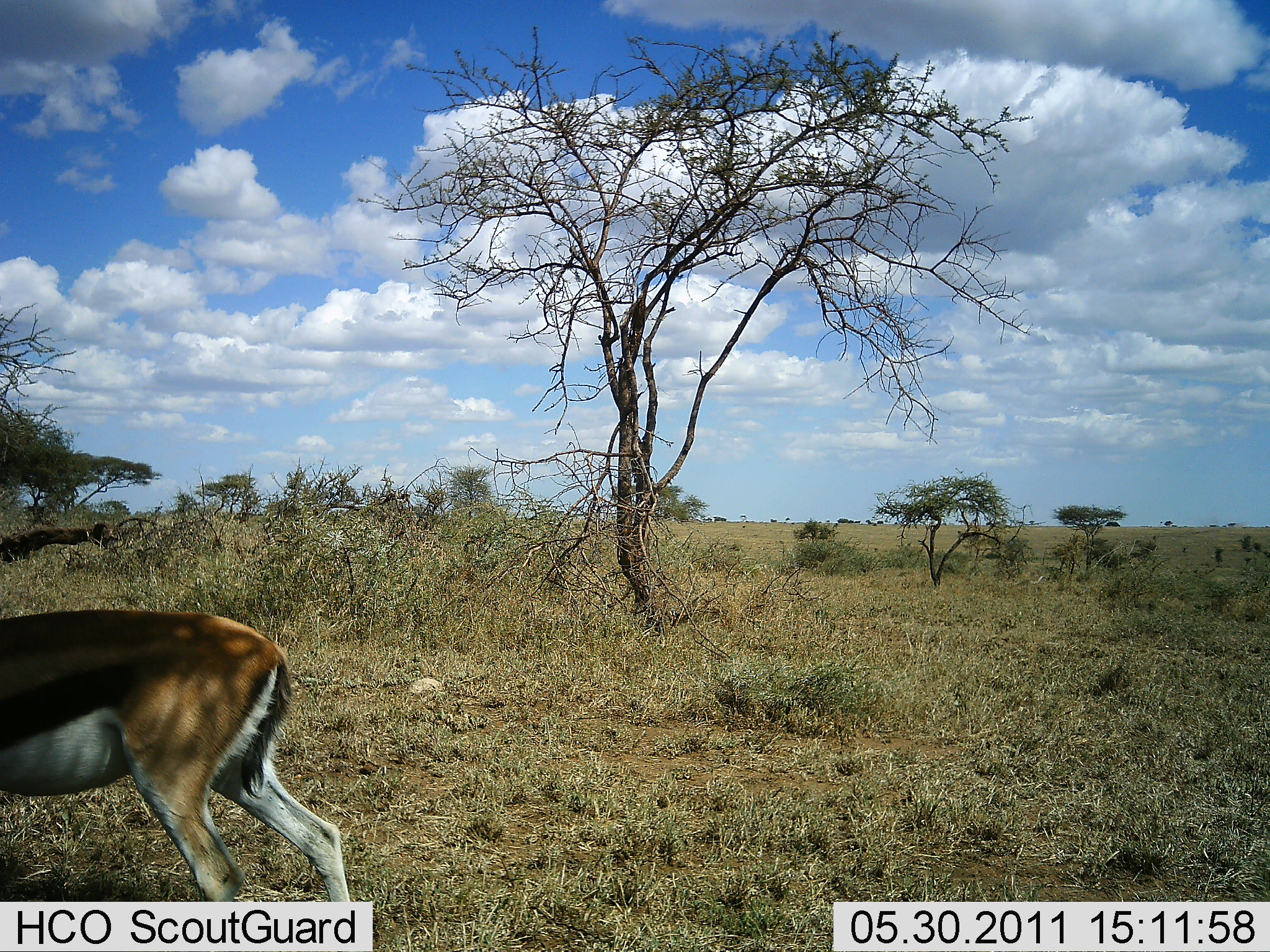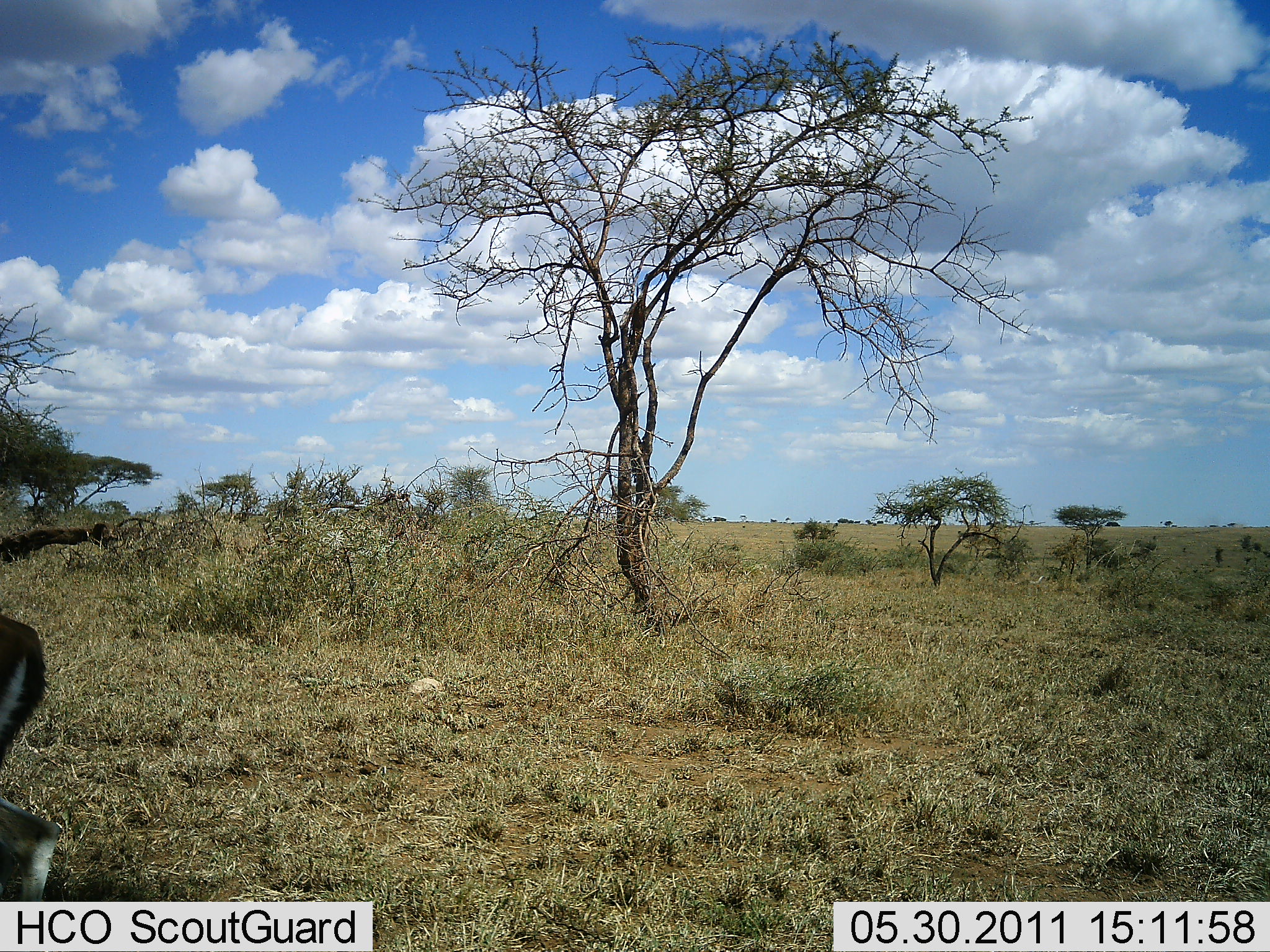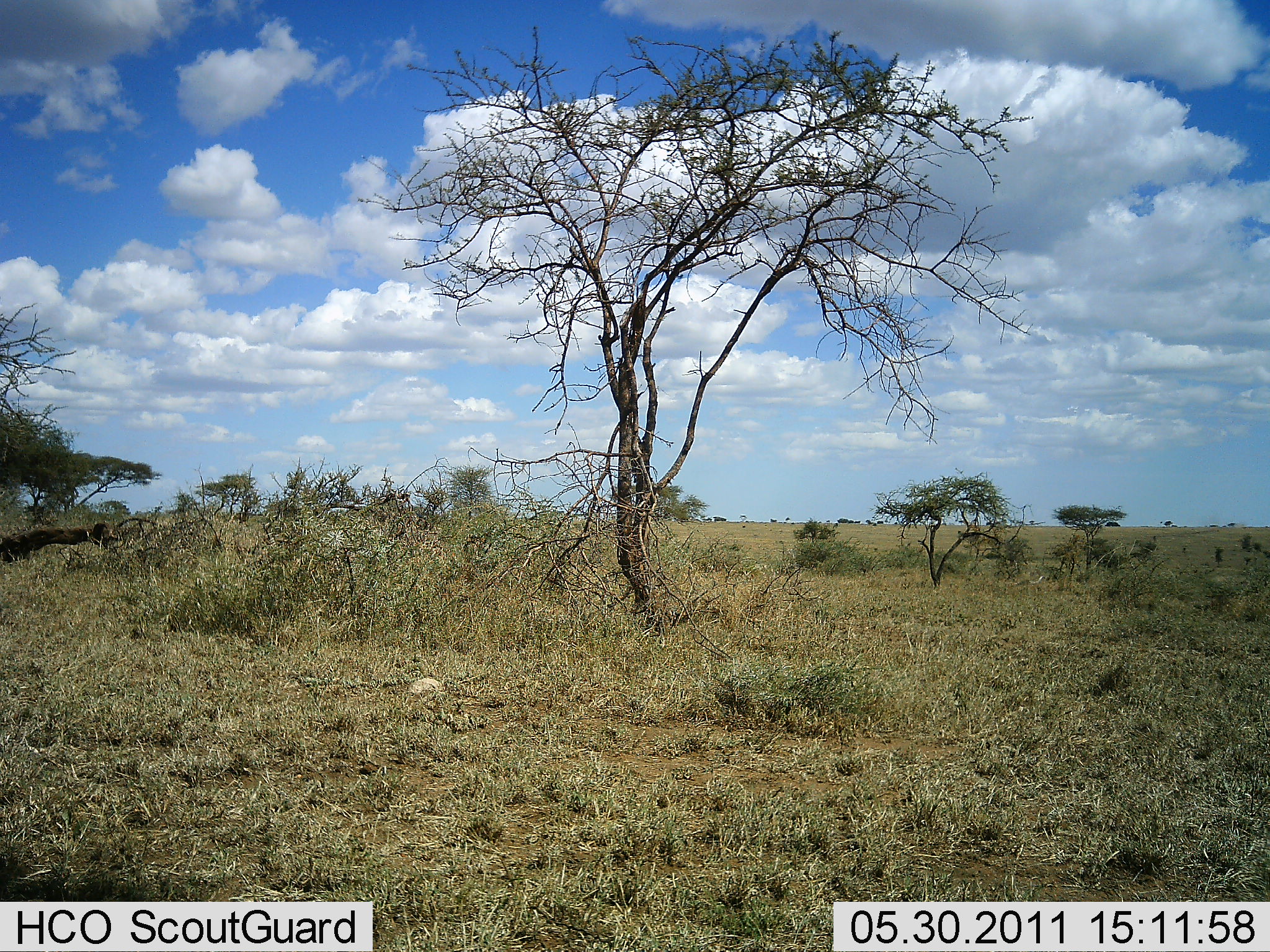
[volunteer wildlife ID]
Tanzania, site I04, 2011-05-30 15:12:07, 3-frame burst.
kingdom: Animalia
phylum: Chordata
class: Mammalia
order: Artiodactyla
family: Bovidae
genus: Eudorcas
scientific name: Eudorcas thomsonii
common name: thomson's gazelle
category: gazellethomsons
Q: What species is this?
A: Gazellethomsons (thomson's gazelle) (Eudorcas thomsonii).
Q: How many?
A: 1.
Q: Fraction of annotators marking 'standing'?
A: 0%.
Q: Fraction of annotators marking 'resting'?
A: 0%.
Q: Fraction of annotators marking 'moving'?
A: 100%.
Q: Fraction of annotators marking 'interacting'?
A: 0%.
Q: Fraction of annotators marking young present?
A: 0%.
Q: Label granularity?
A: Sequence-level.